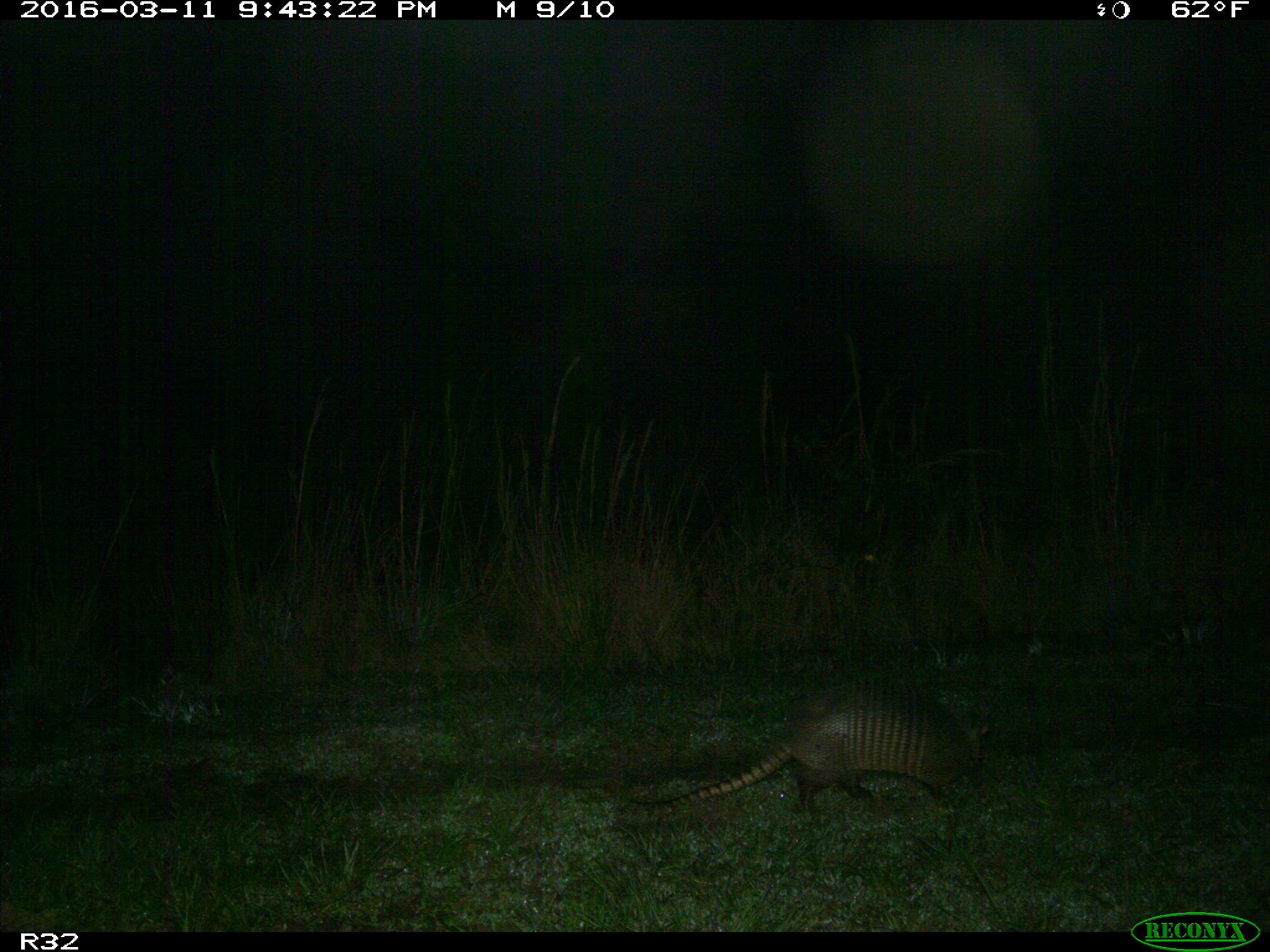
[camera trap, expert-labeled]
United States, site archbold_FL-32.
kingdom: Animalia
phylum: Chordata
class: Mammalia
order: Cingulata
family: Dasypodidae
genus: Dasypus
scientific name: Dasypus novemcinctus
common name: nine-banded armadillo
Dasypus novemcinctus (nine-banded armadillo).